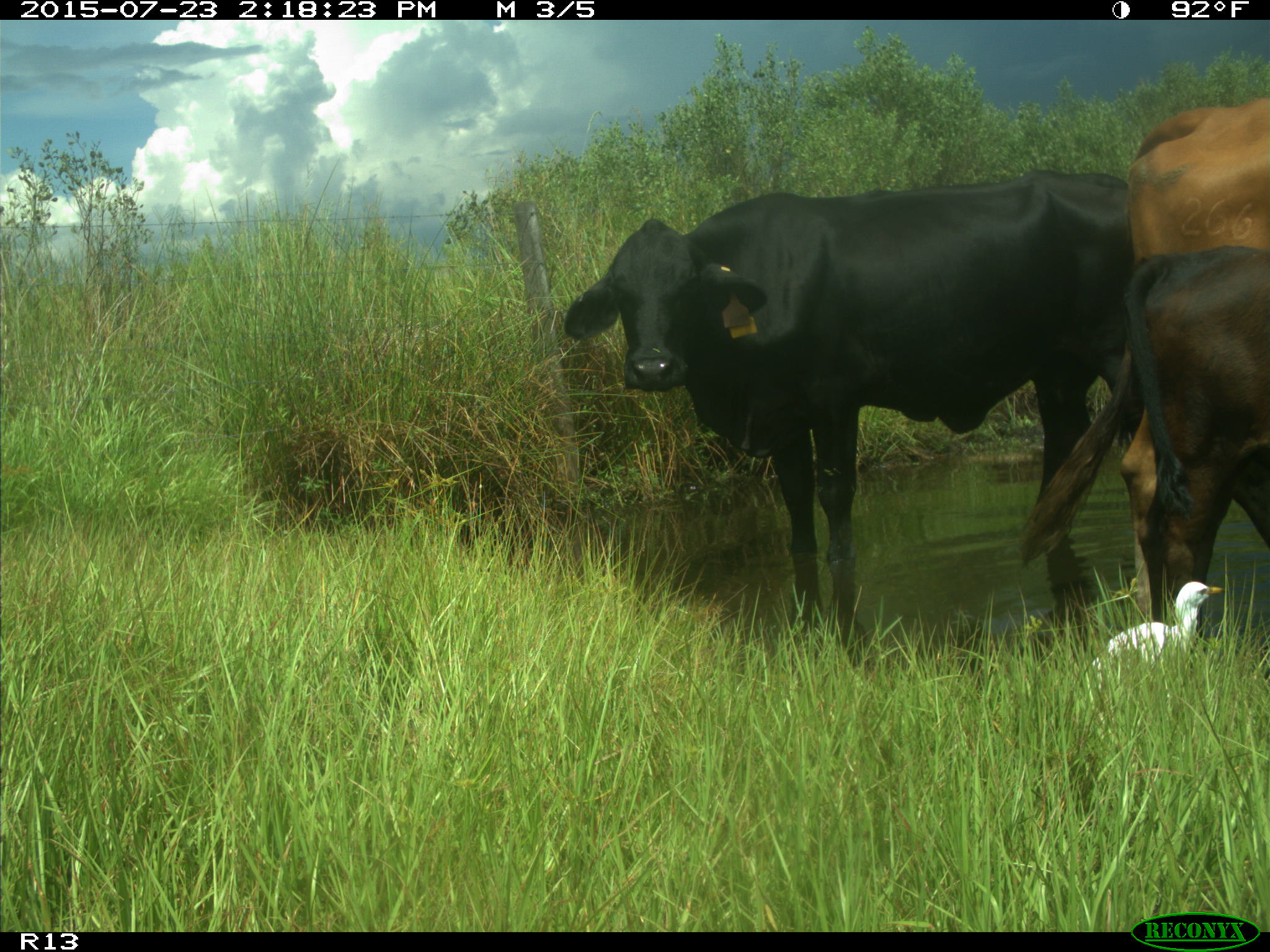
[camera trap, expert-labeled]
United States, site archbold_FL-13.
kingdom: Animalia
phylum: Chordata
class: Mammalia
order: Artiodactyla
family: Bovidae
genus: Bos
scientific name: Bos taurus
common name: domestic cow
Bos taurus (domestic cow).